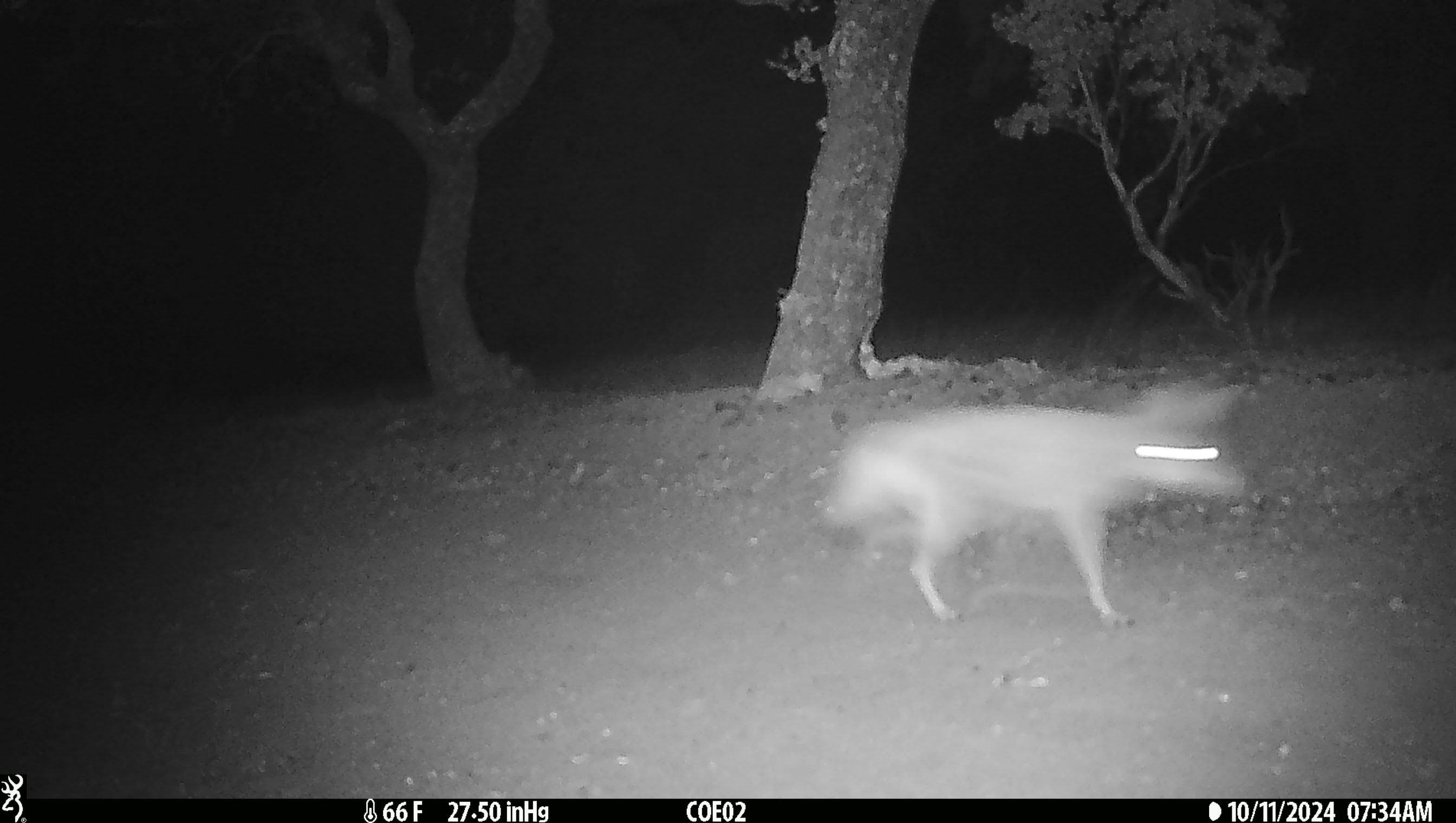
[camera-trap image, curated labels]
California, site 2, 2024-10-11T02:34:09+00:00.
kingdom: Animalia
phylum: Chordata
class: Mammalia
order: Carnivora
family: Canidae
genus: Canis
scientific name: Canis latrans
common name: coyote